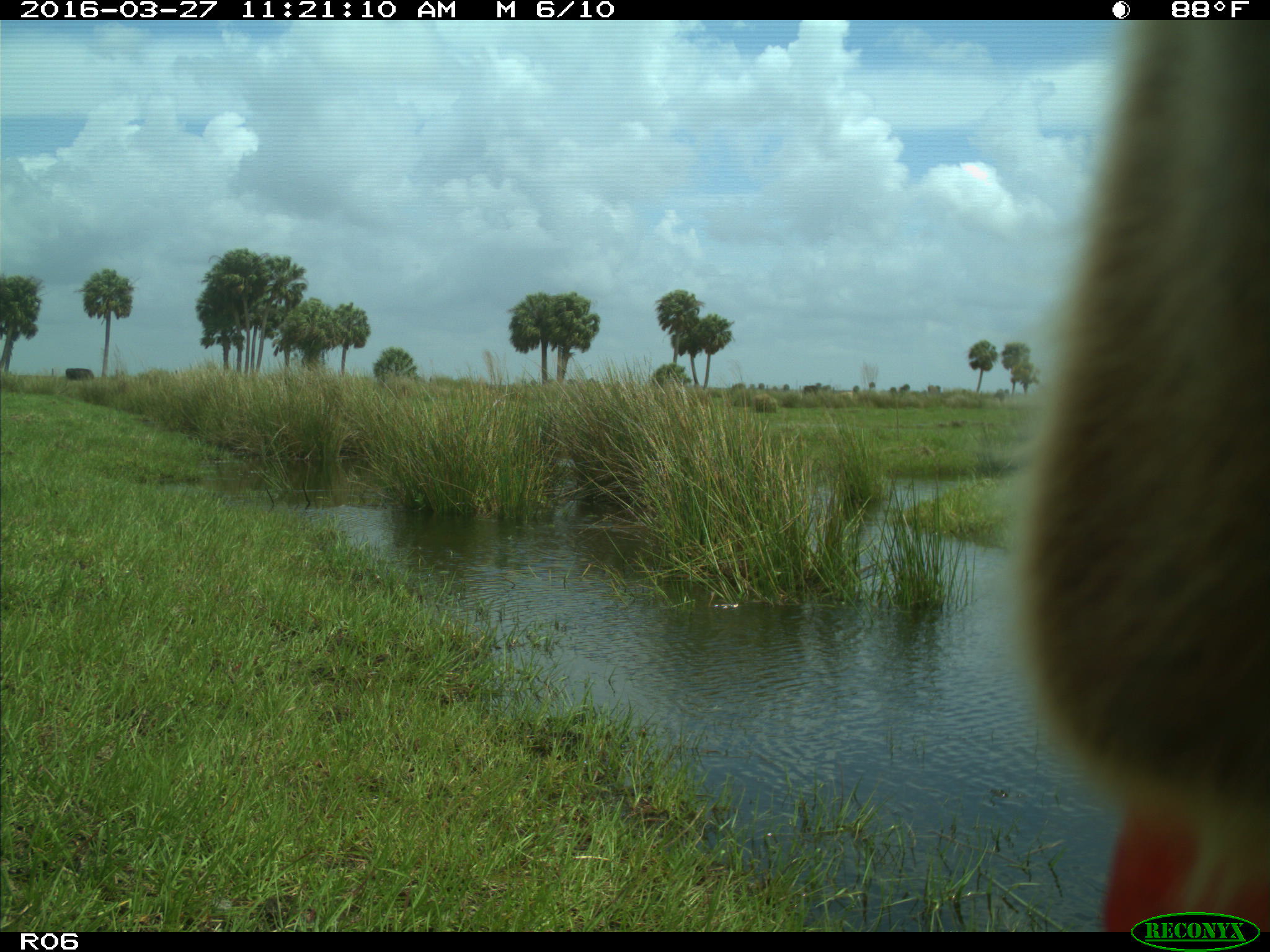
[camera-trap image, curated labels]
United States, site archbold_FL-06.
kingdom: Animalia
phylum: Chordata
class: Mammalia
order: Artiodactyla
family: Bovidae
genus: Bos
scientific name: Bos taurus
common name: domestic cow